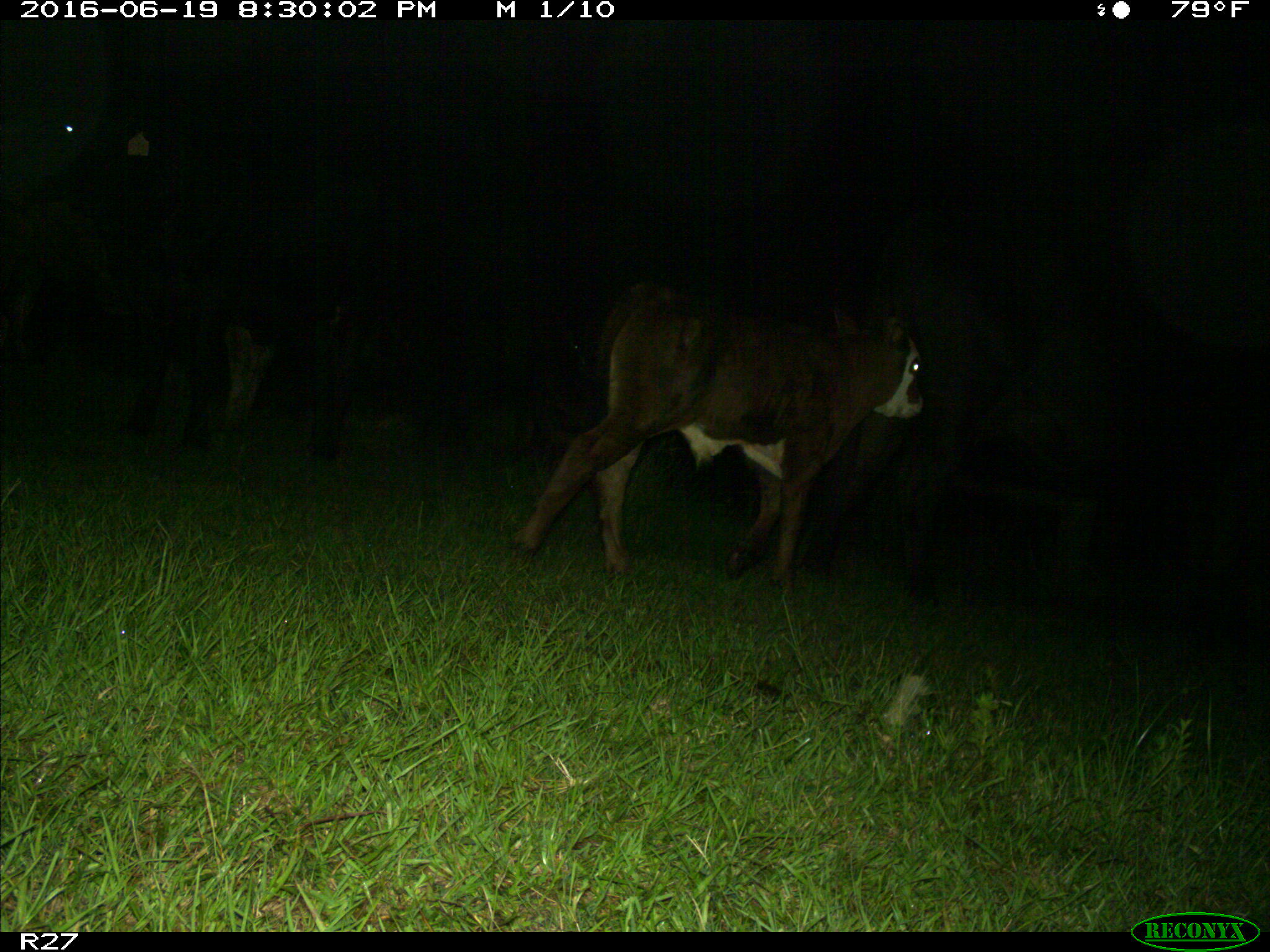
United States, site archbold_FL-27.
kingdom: Animalia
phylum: Chordata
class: Mammalia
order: Artiodactyla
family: Bovidae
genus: Bos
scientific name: Bos taurus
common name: domestic cow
Bos taurus (domestic cow).